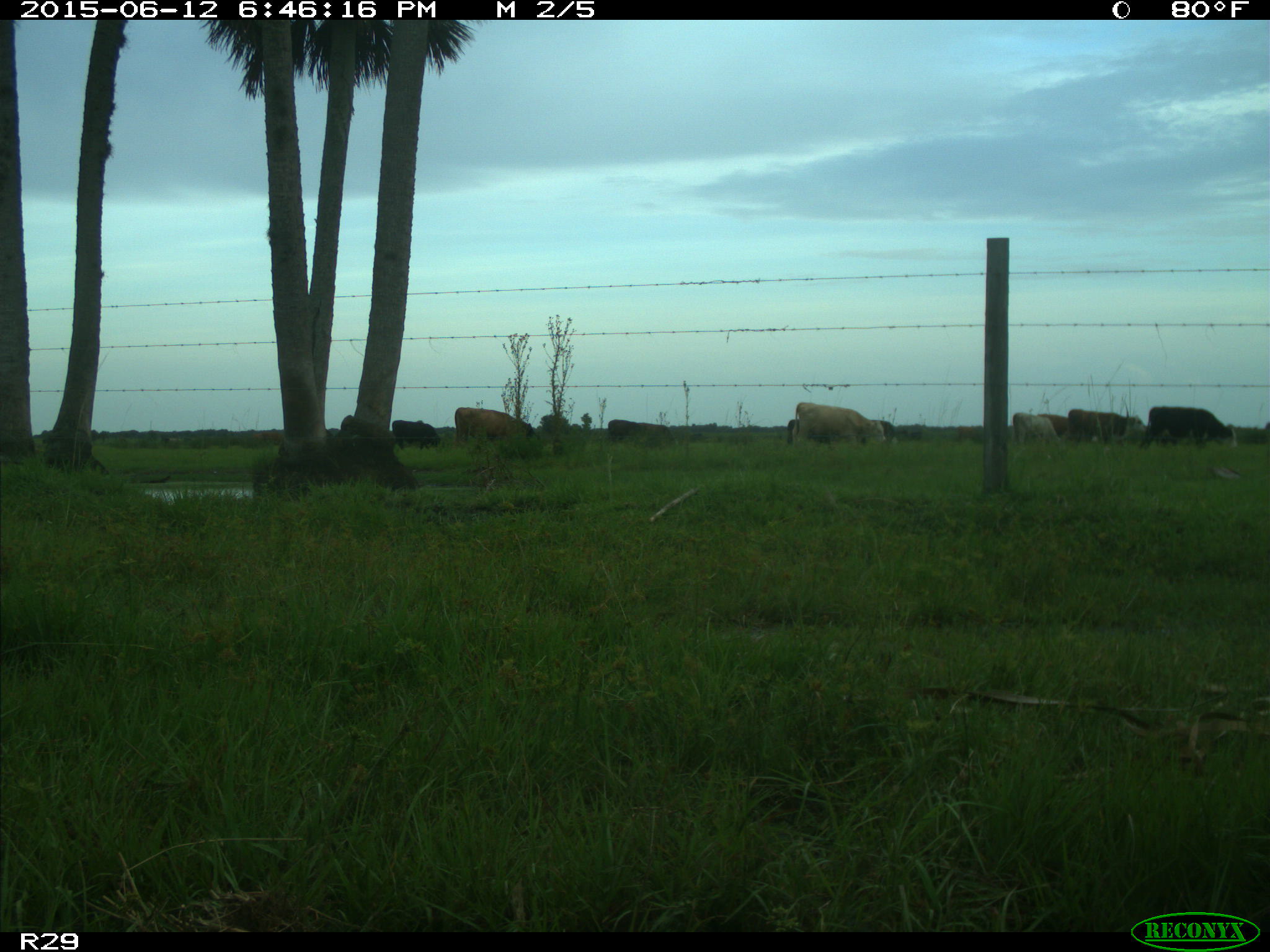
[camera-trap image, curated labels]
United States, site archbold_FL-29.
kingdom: Animalia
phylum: Chordata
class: Mammalia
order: Artiodactyla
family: Bovidae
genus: Bos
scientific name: Bos taurus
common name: domestic cow